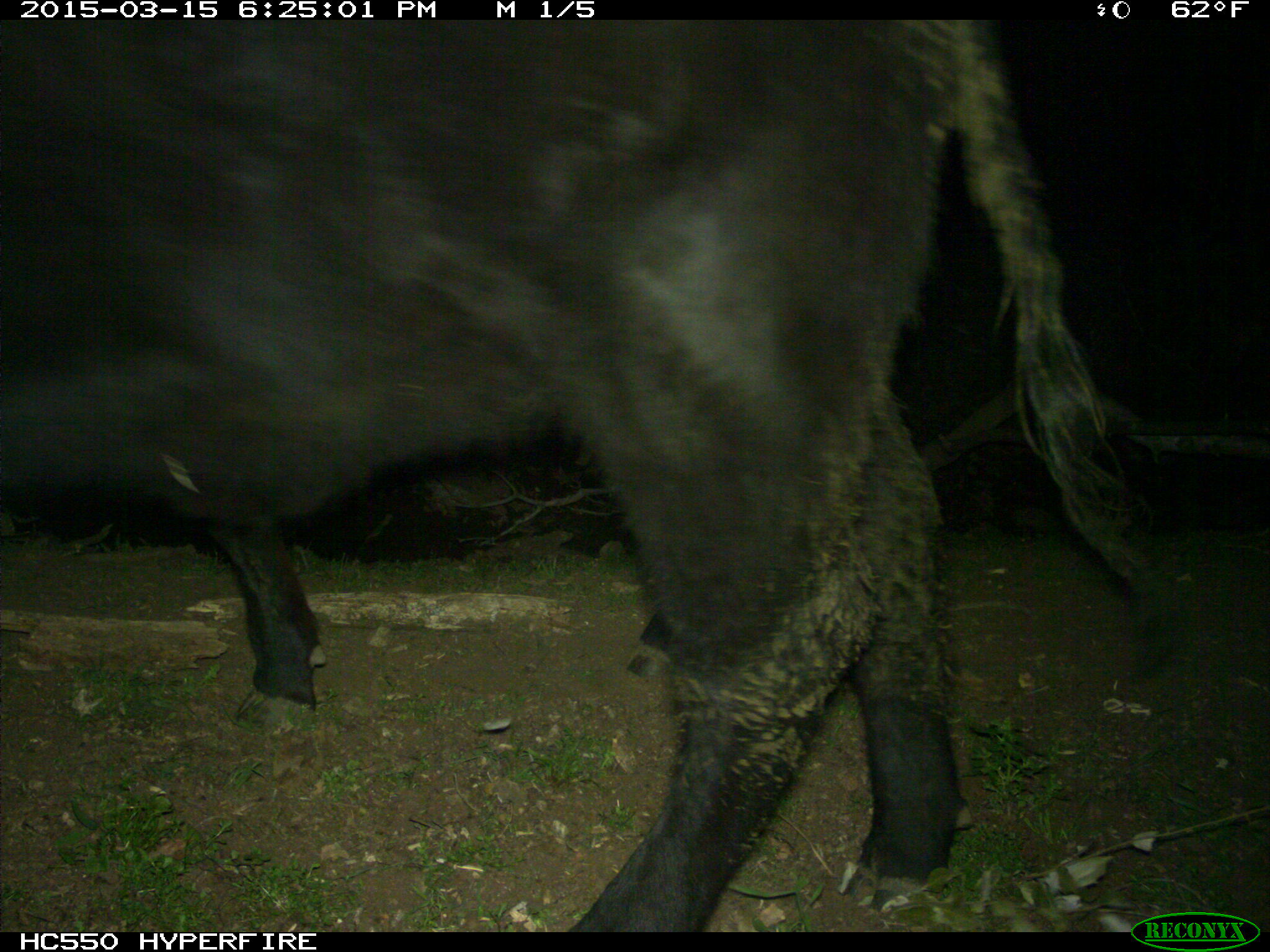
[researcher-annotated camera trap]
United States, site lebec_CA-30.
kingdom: Animalia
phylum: Chordata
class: Mammalia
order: Artiodactyla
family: Bovidae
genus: Bos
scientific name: Bos taurus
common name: domestic cow